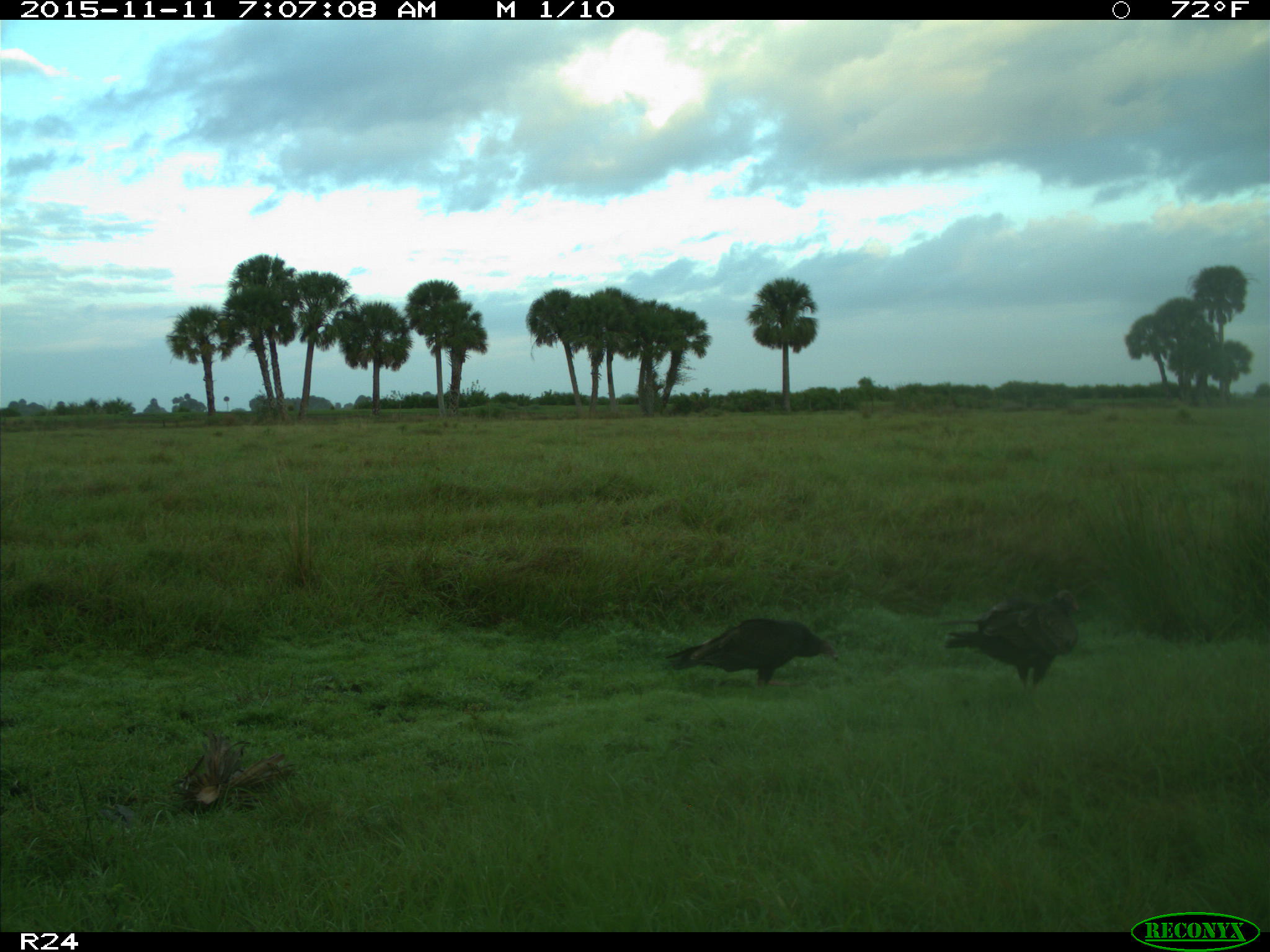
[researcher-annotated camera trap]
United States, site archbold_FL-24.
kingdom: Animalia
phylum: Chordata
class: Aves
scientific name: Aves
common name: birds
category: unidentified bird